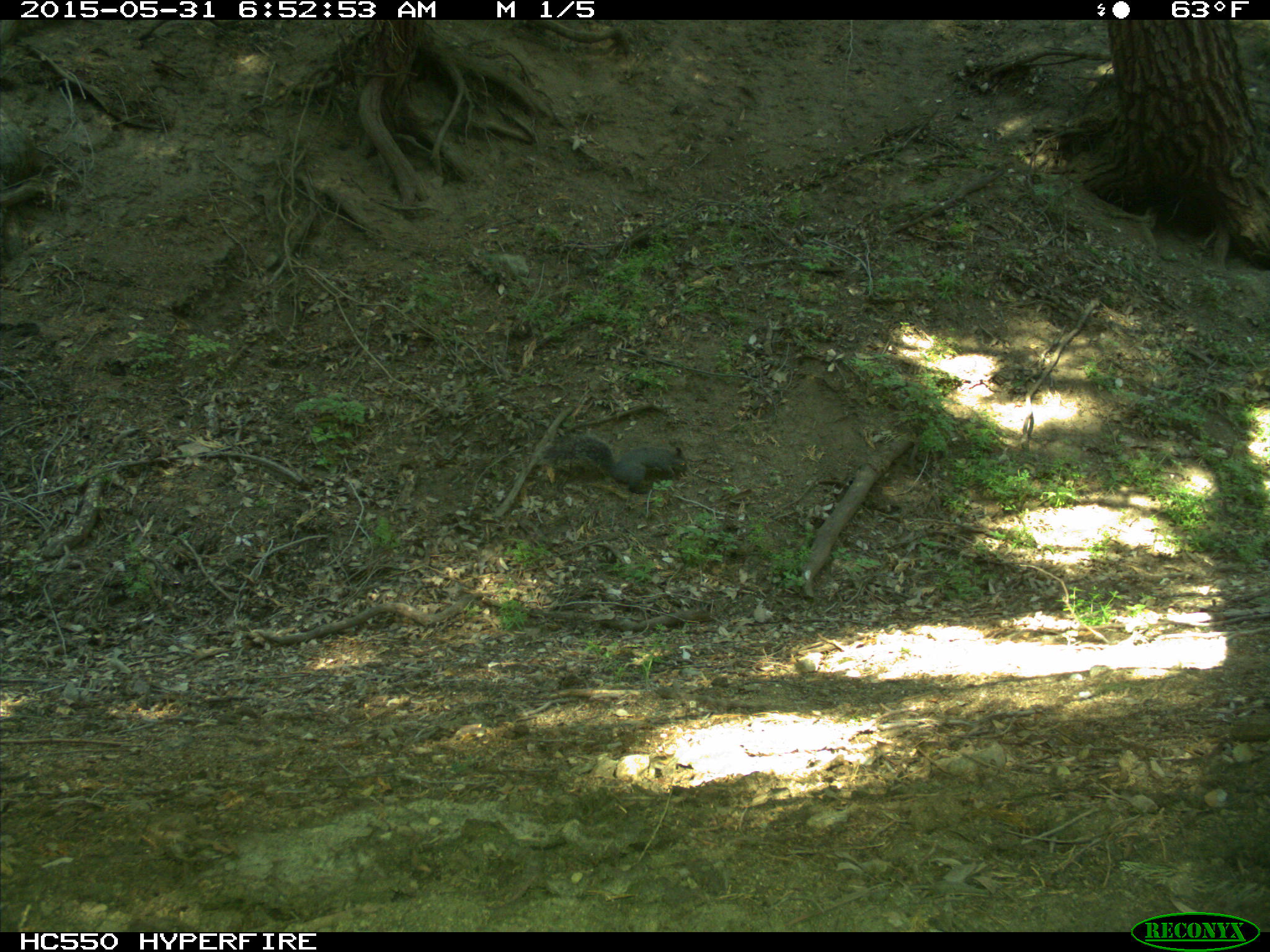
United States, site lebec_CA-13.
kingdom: Animalia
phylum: Chordata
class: Mammalia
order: Rodentia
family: Sciuridae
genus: Sciurus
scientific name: Sciurus carolinensis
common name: eastern gray squirrel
Sciurus carolinensis (eastern gray squirrel).